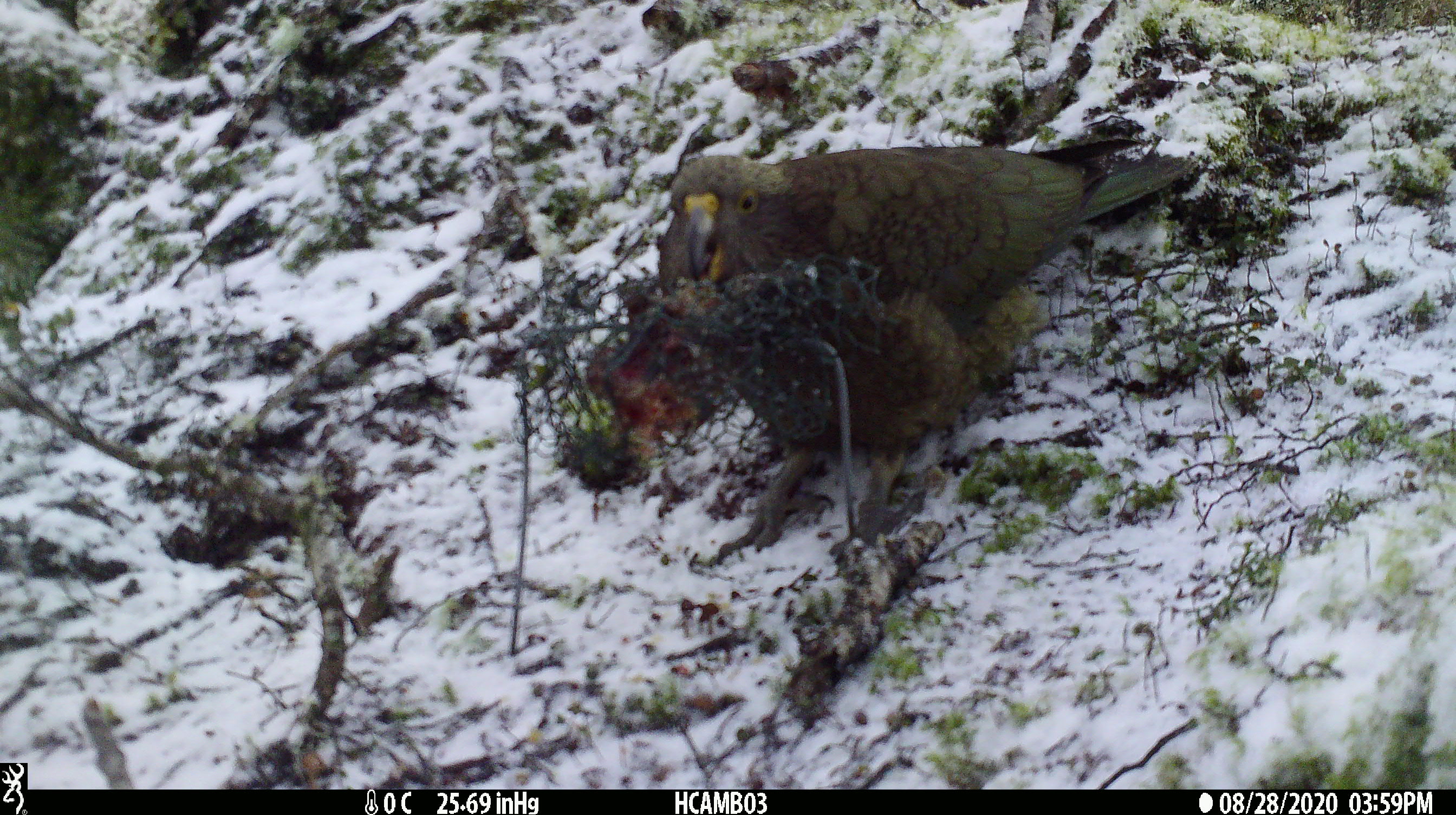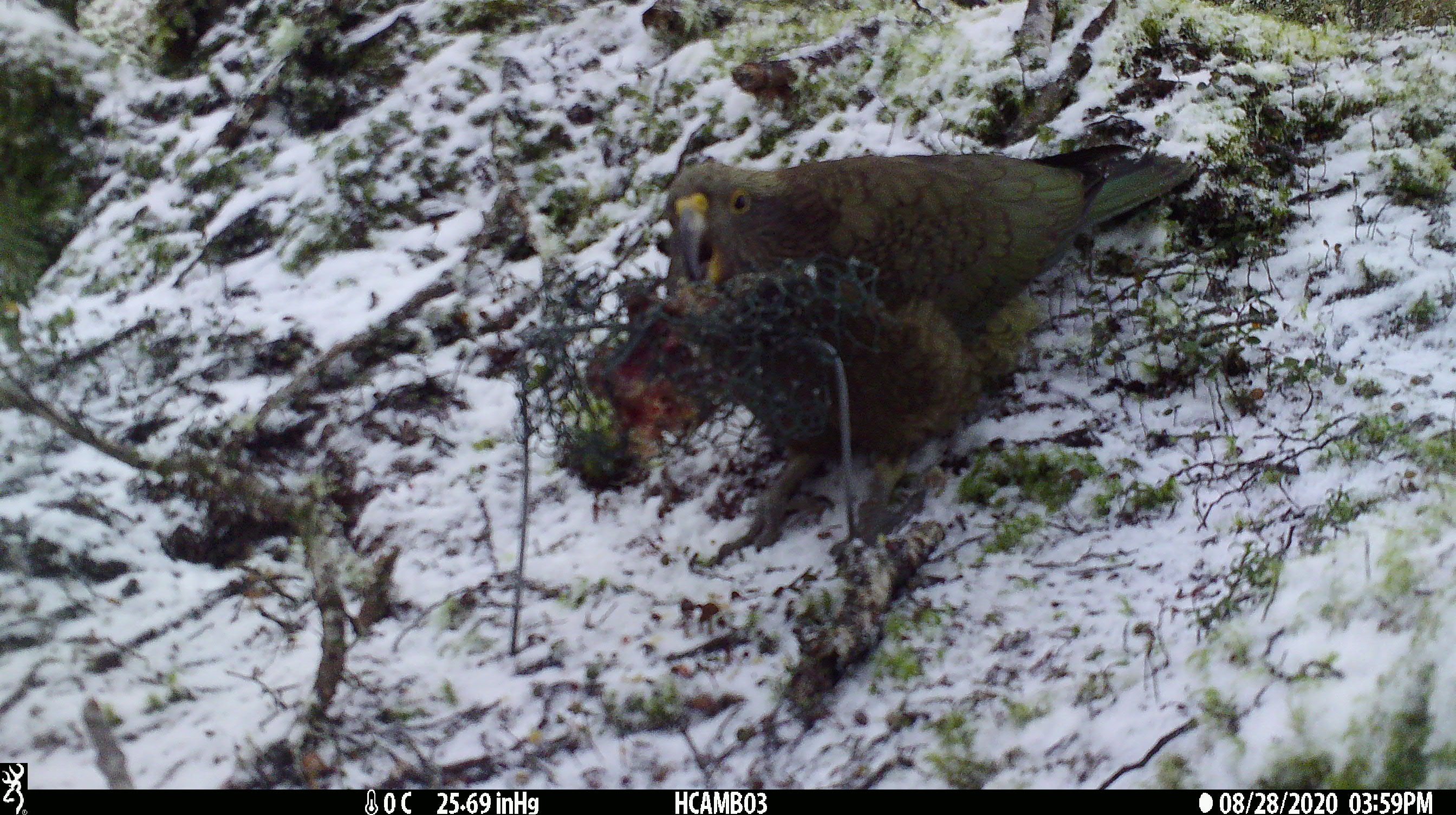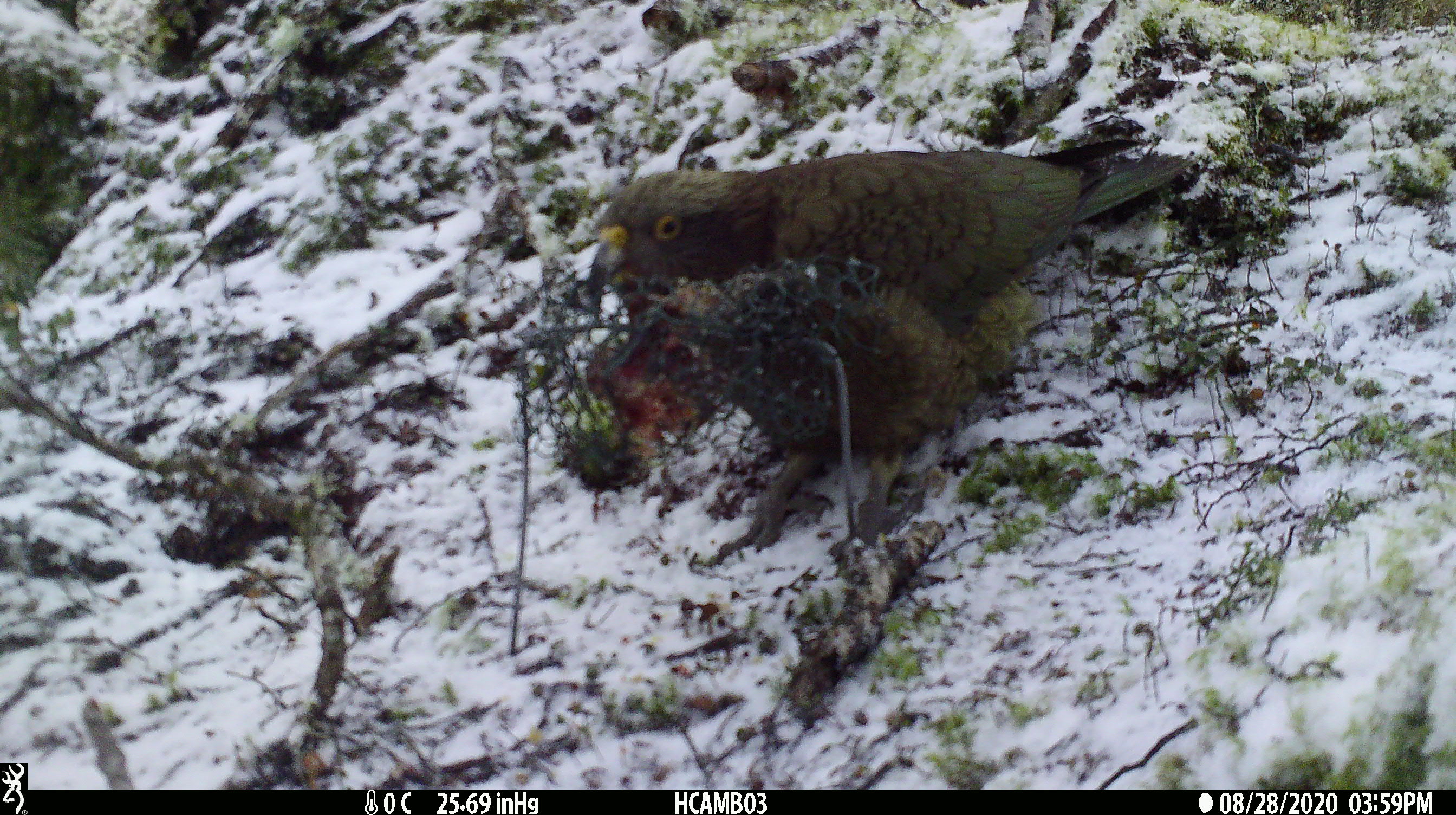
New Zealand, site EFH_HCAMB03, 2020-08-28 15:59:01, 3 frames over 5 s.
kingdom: Animalia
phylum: Chordata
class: Aves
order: Psittaciformes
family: Strigopidae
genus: Nestor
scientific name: Nestor notabilis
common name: kea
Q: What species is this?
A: Kea (Nestor notabilis).